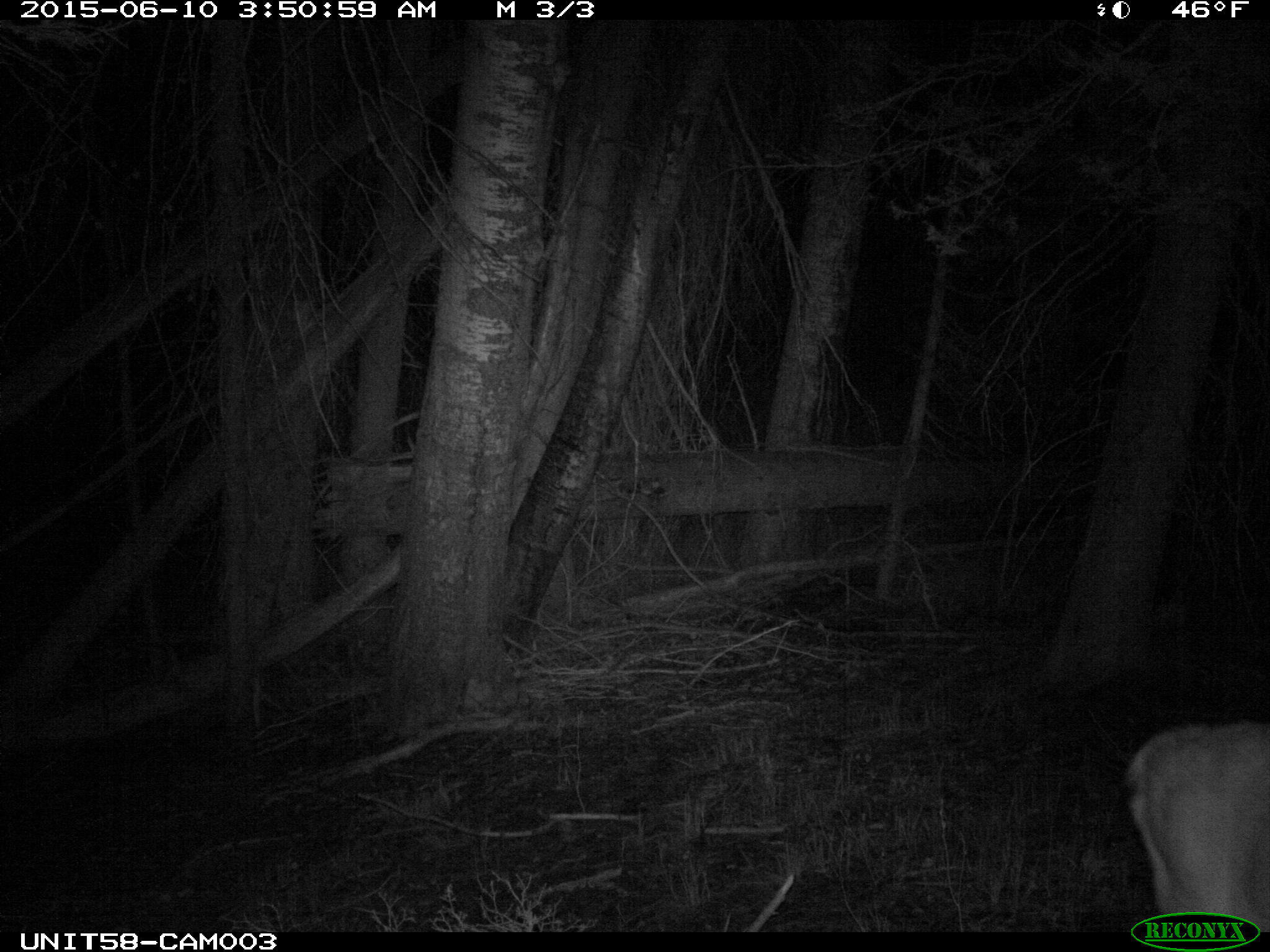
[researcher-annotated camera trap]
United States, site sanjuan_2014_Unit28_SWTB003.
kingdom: Animalia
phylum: Chordata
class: Mammalia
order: Artiodactyla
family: Cervidae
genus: Odocoileus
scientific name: Odocoileus hemionus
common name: mule deer